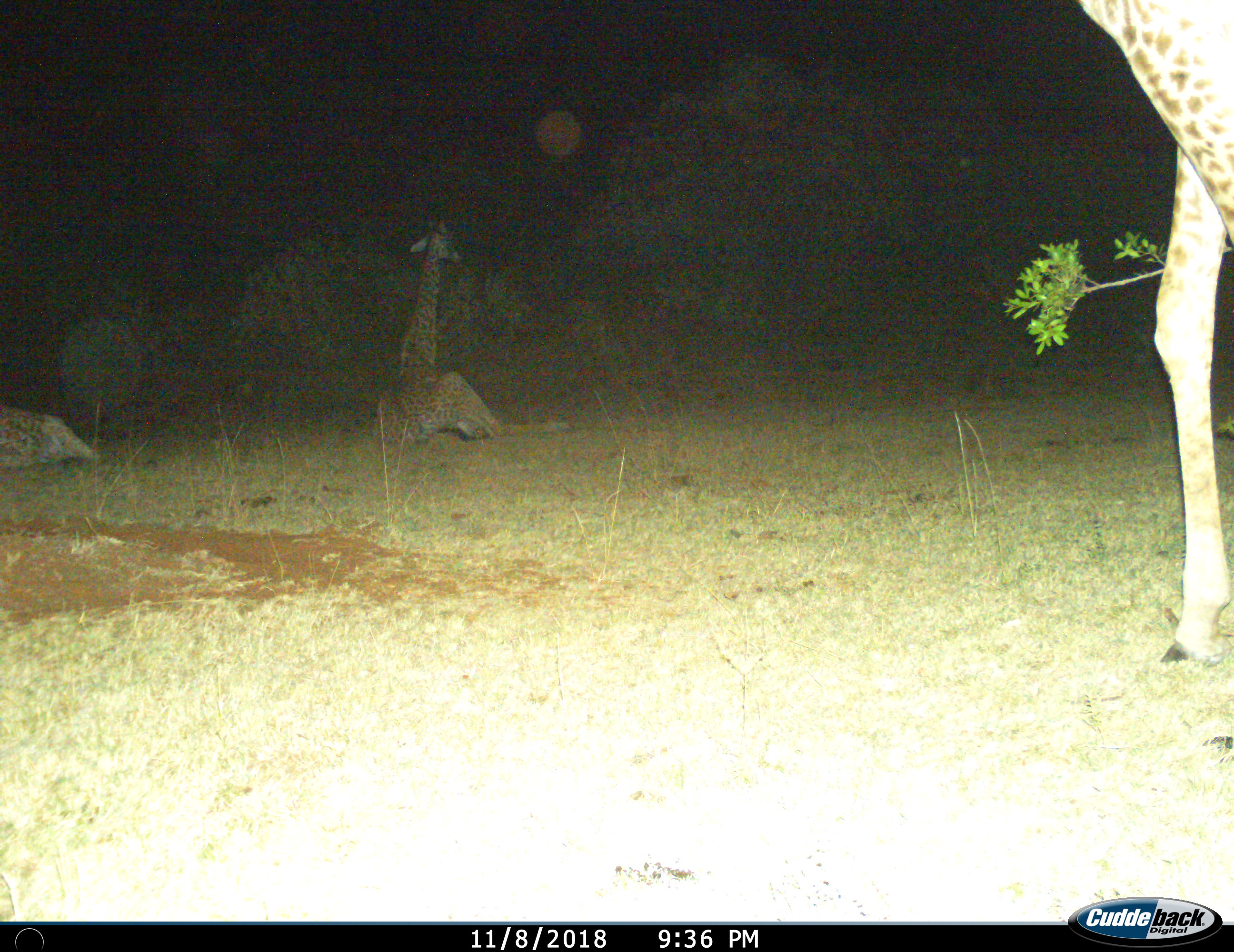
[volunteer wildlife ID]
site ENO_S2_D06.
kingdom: Animalia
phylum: Chordata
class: Mammalia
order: Artiodactyla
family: Giraffidae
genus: Giraffa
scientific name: Giraffa camelopardalis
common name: giraffe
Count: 3.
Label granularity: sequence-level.